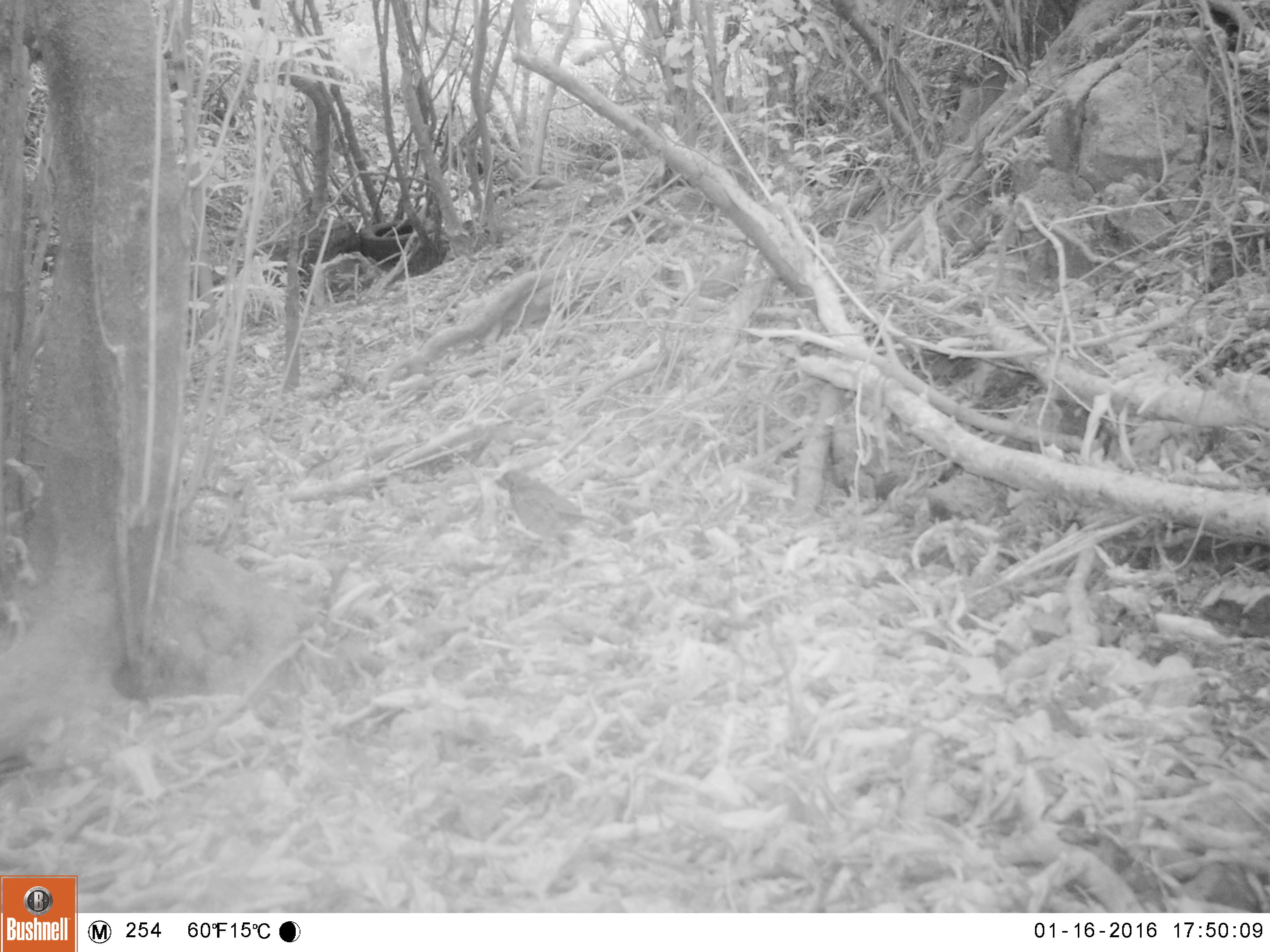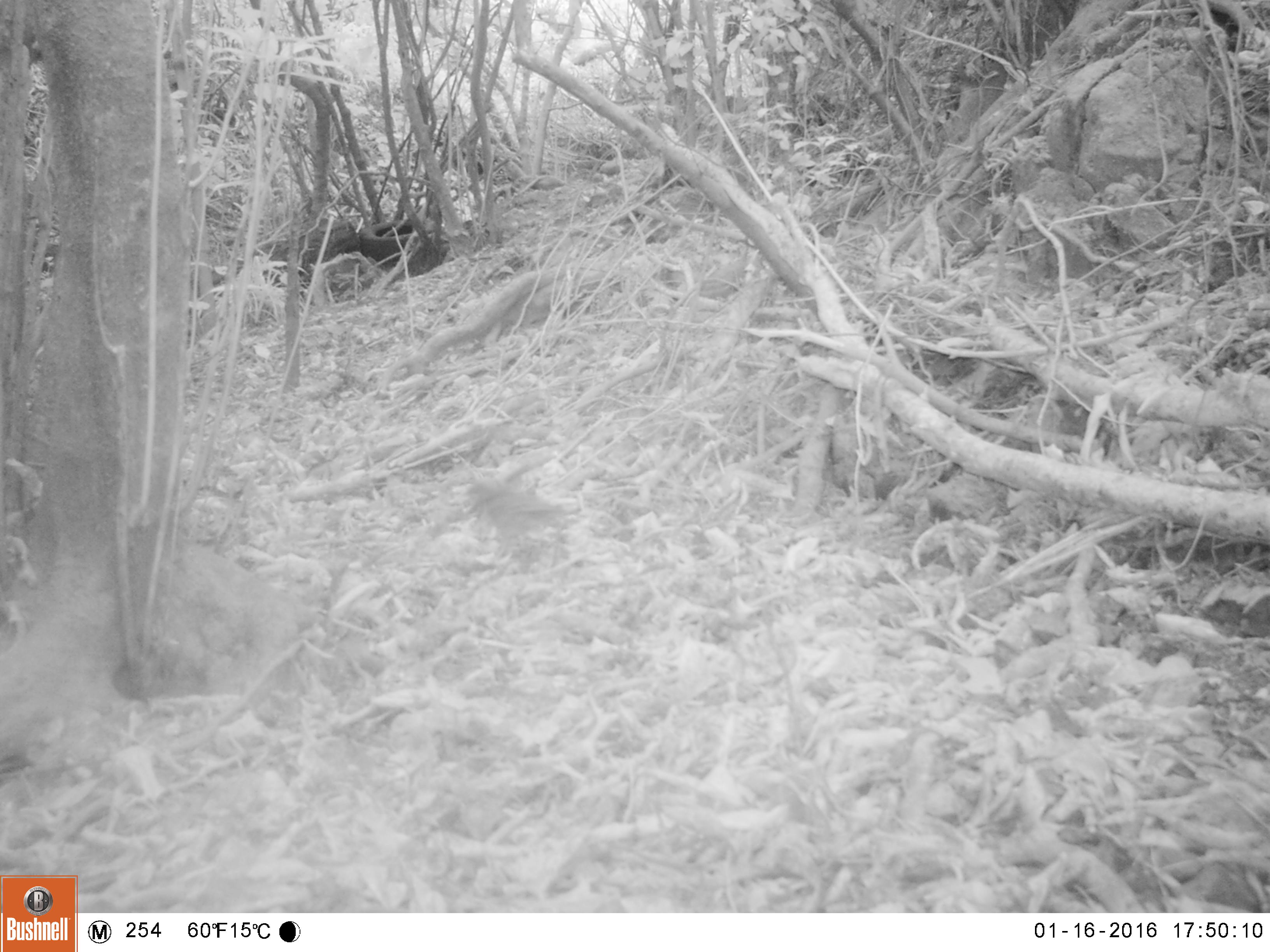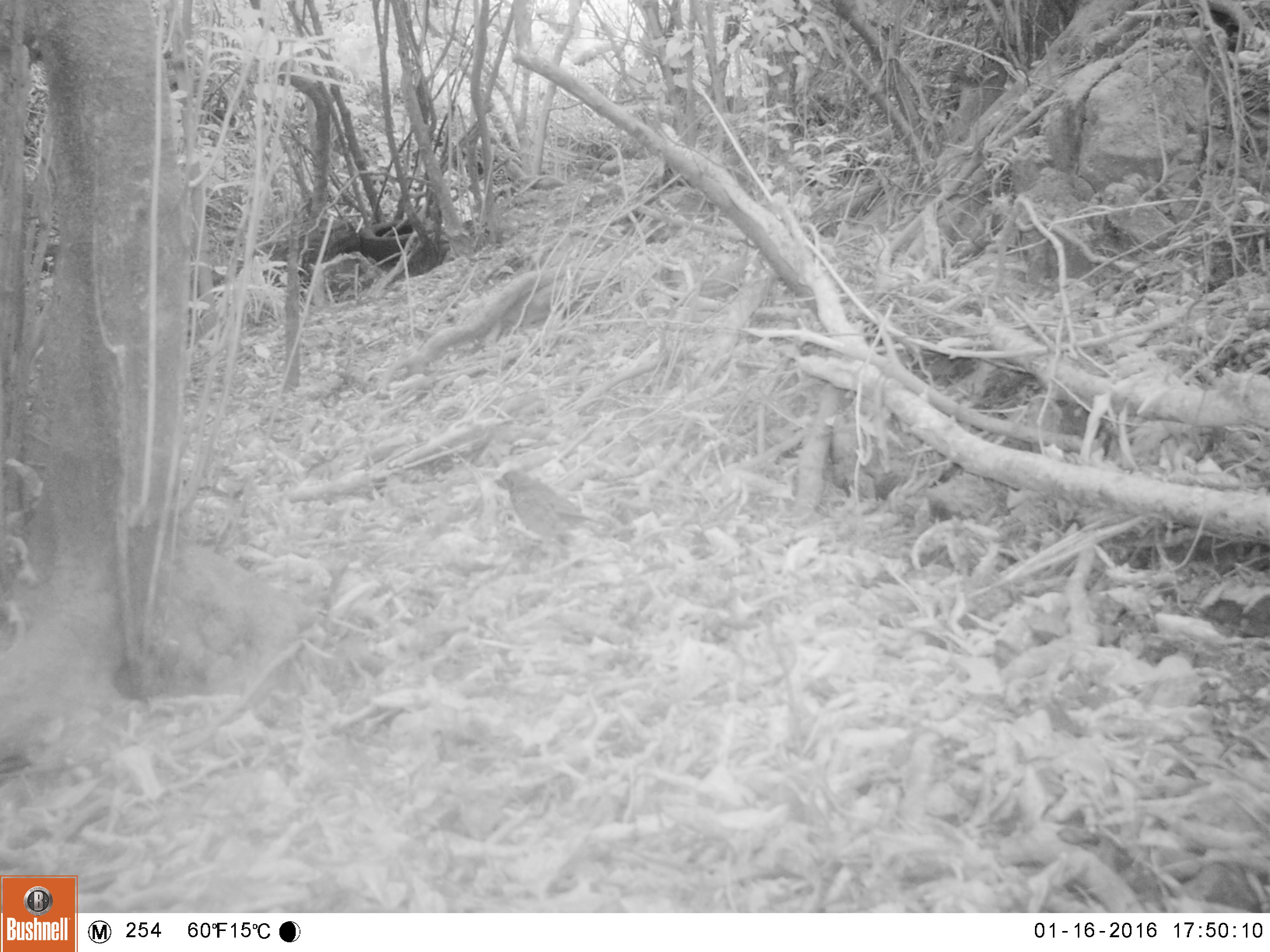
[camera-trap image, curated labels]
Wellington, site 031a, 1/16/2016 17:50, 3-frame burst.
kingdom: Animalia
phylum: Chordata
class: Aves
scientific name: Aves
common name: bird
Bird (Aves).